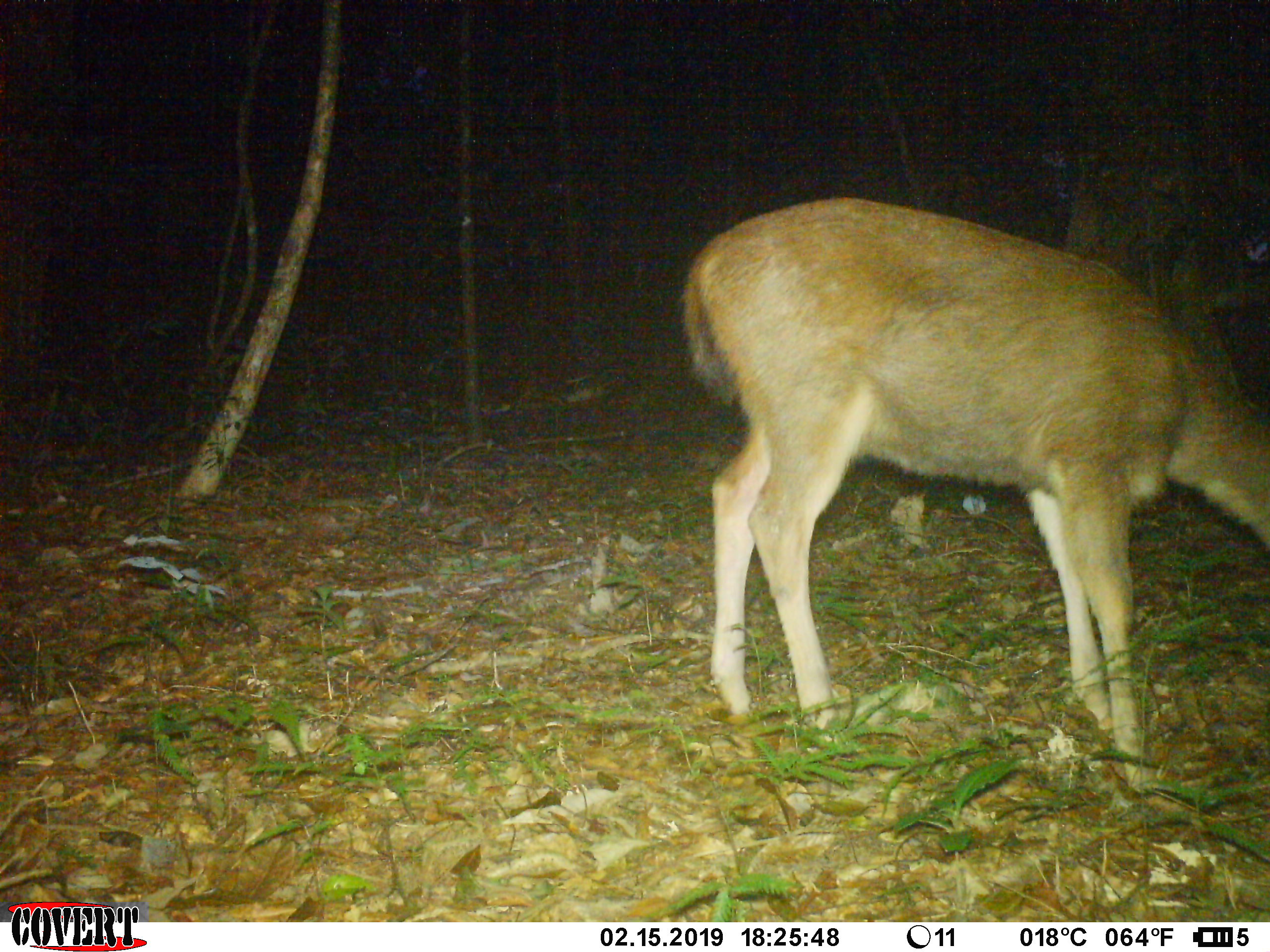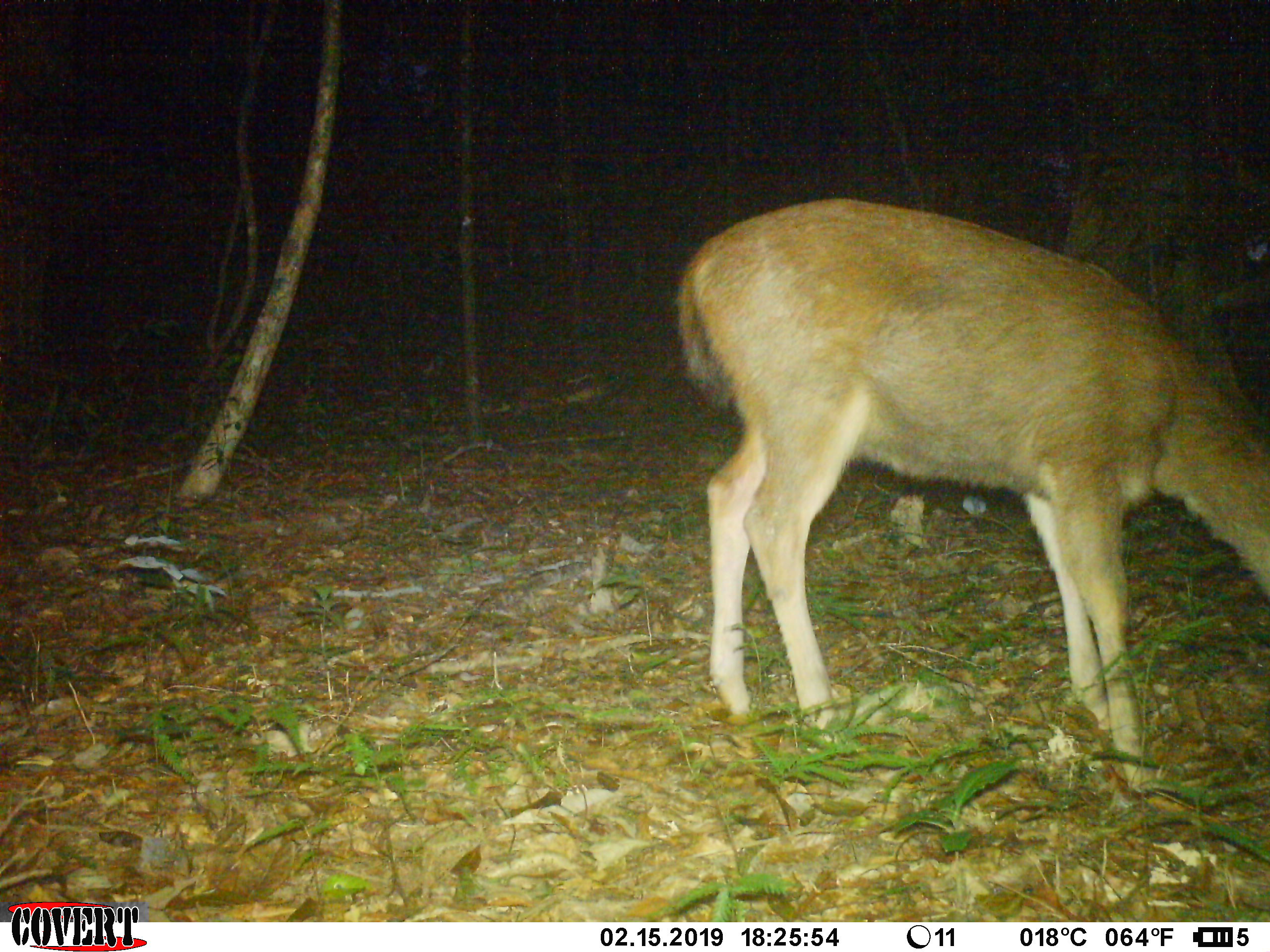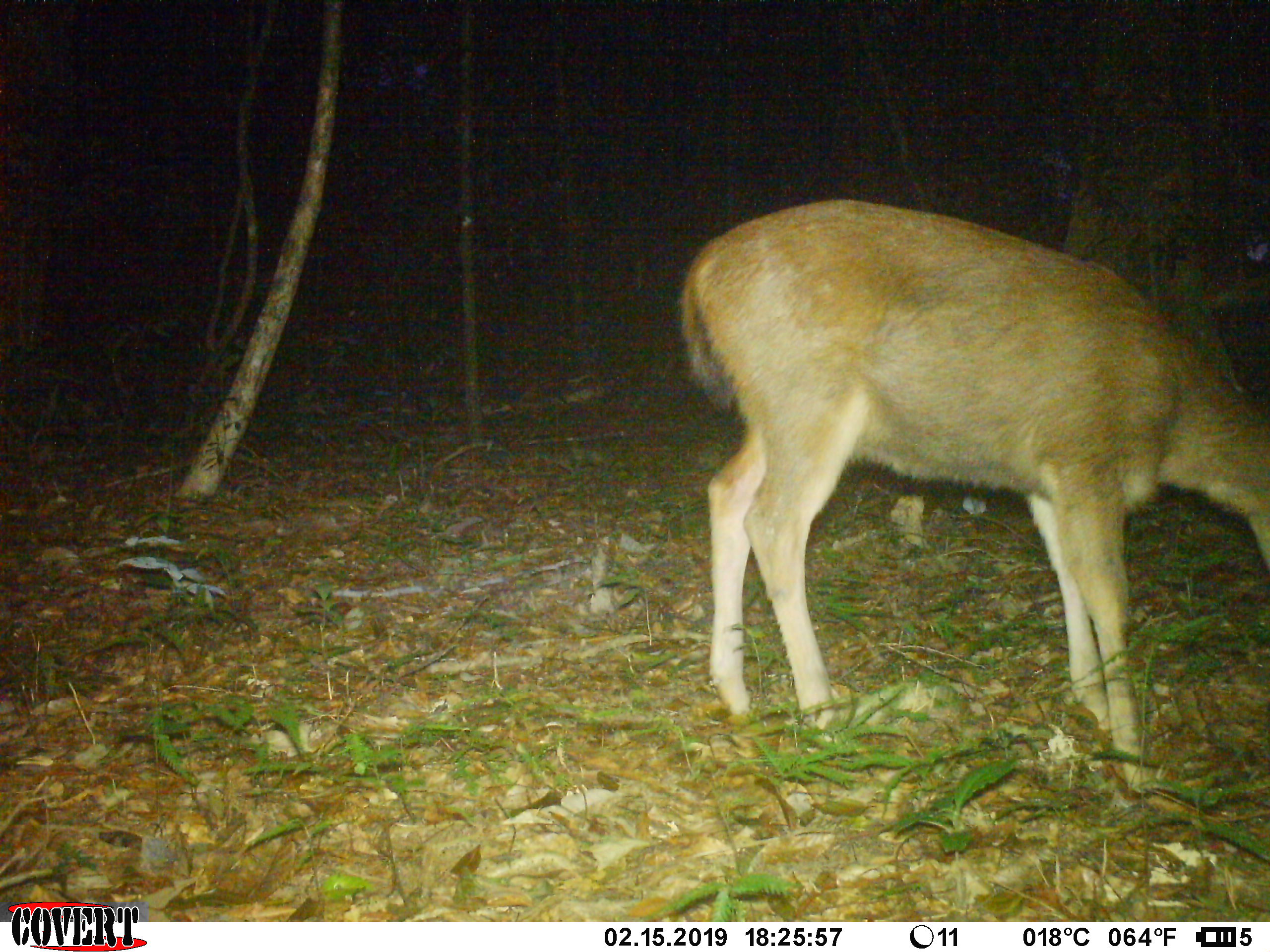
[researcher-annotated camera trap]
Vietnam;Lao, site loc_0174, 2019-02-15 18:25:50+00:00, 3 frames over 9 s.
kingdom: Animalia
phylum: Chordata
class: Mammalia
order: Artiodactyla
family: Cervidae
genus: Rusa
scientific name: Rusa unicolor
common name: sambar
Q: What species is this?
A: Sambar (Rusa unicolor).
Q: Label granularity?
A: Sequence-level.